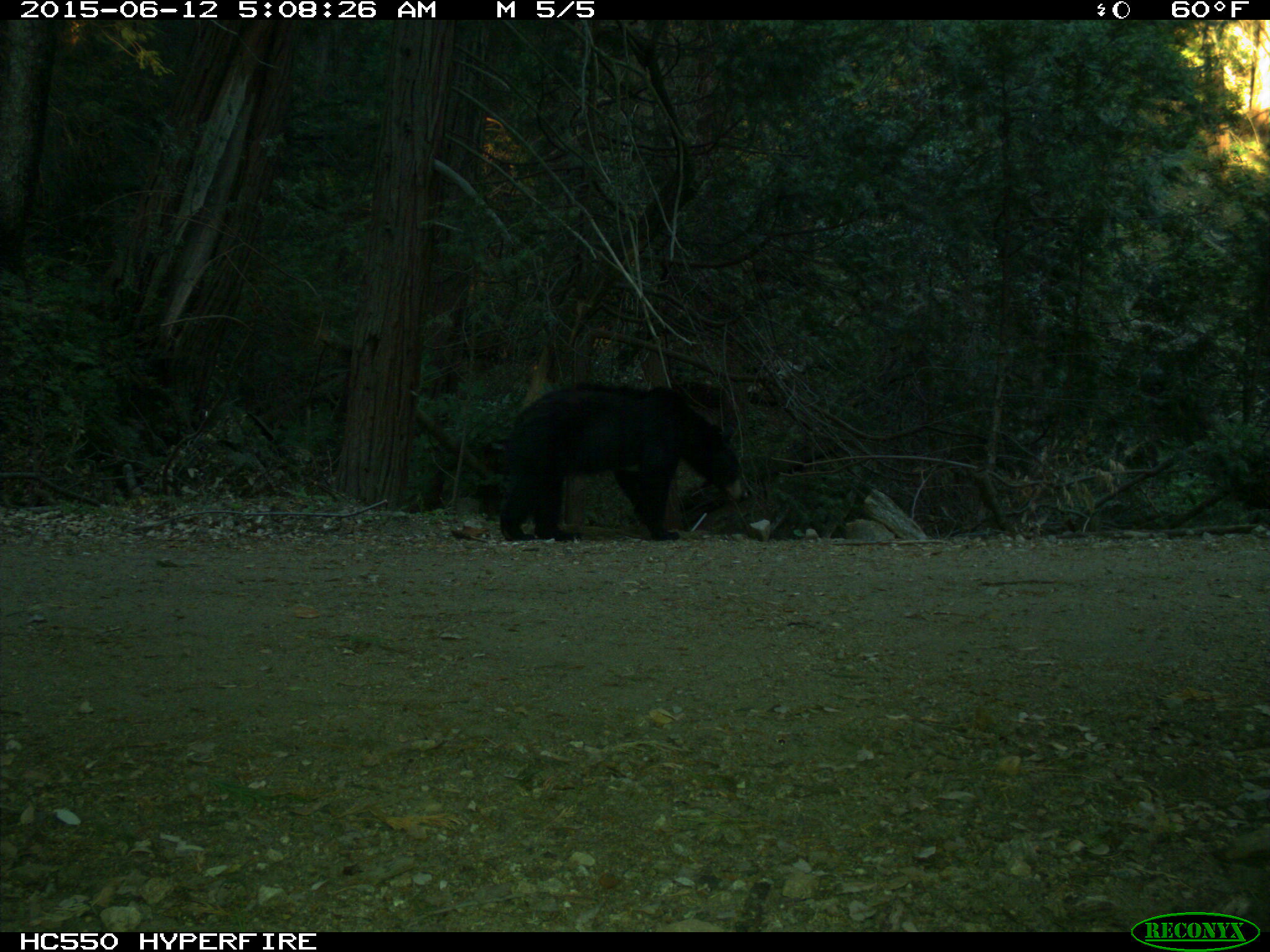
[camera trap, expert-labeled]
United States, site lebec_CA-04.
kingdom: Animalia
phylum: Chordata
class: Mammalia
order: Carnivora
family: Ursidae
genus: Ursus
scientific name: Ursus americanus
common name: american black bear